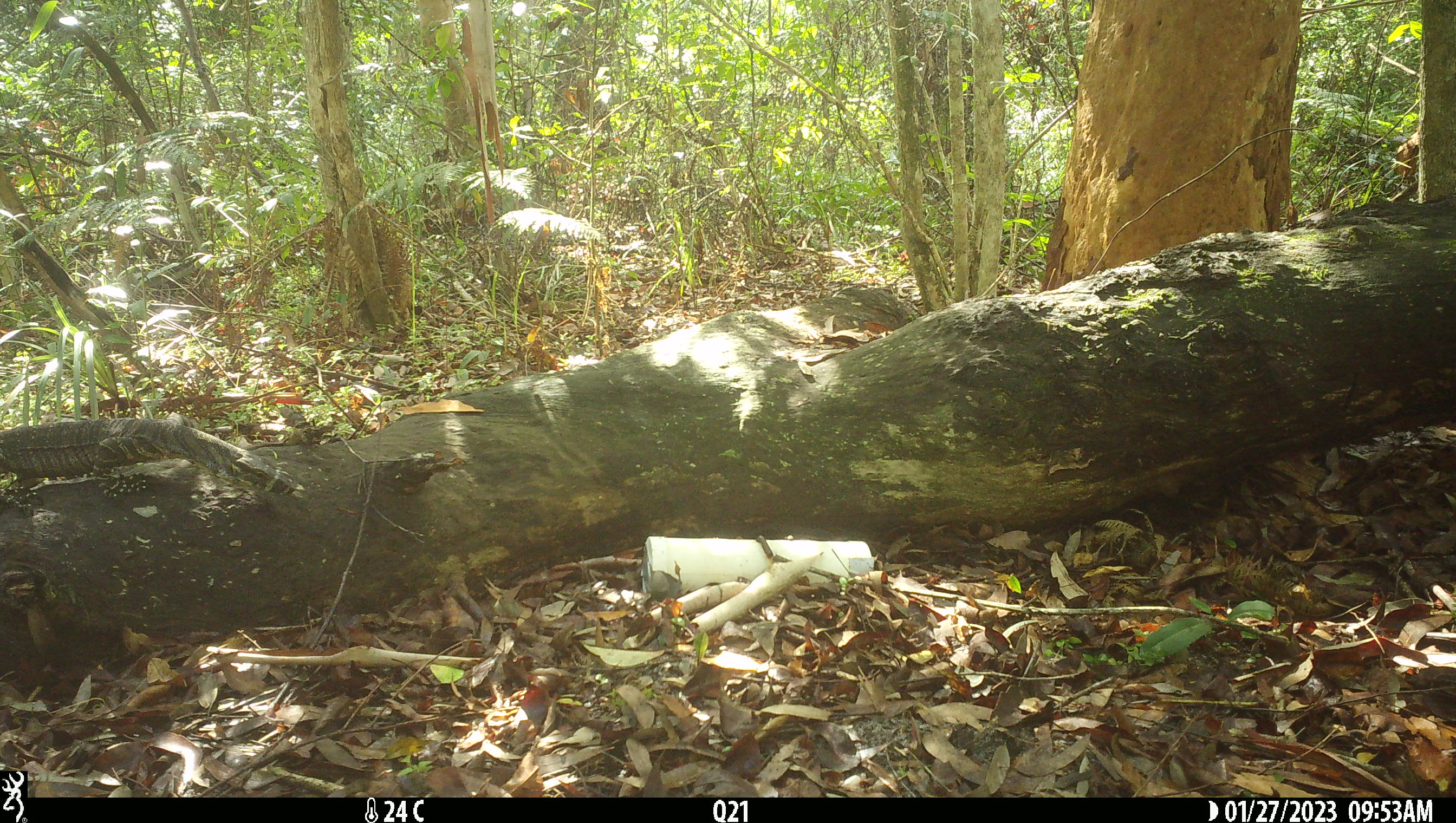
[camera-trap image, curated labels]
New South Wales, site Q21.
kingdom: Animalia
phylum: Chordata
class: Reptilia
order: Squamata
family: Varanidae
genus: Varanus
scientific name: Varanus varius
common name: lace monitor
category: goanna